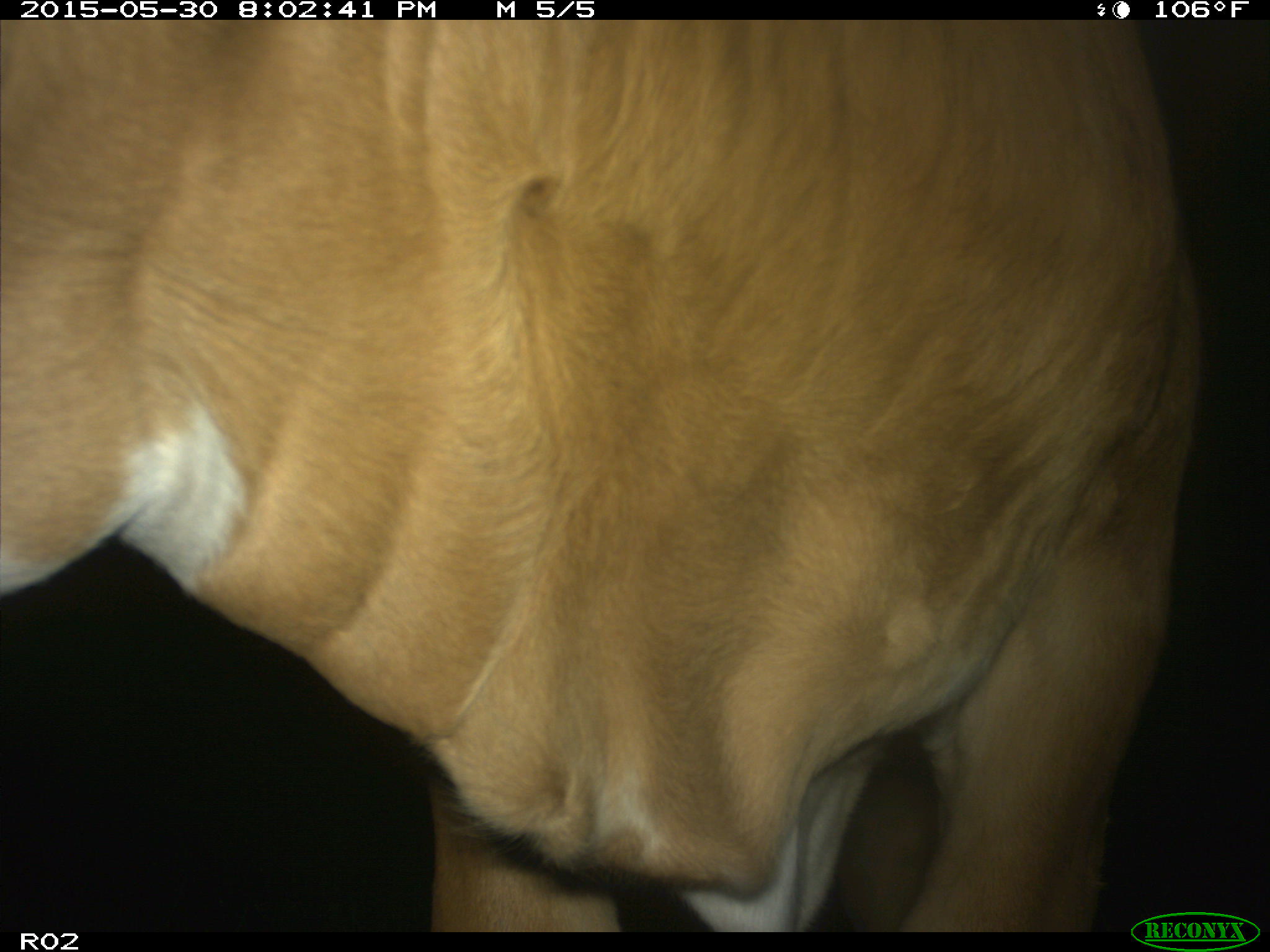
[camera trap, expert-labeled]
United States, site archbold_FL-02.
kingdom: Animalia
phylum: Chordata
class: Mammalia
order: Artiodactyla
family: Bovidae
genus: Bos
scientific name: Bos taurus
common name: domestic cow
Bos taurus (domestic cow).